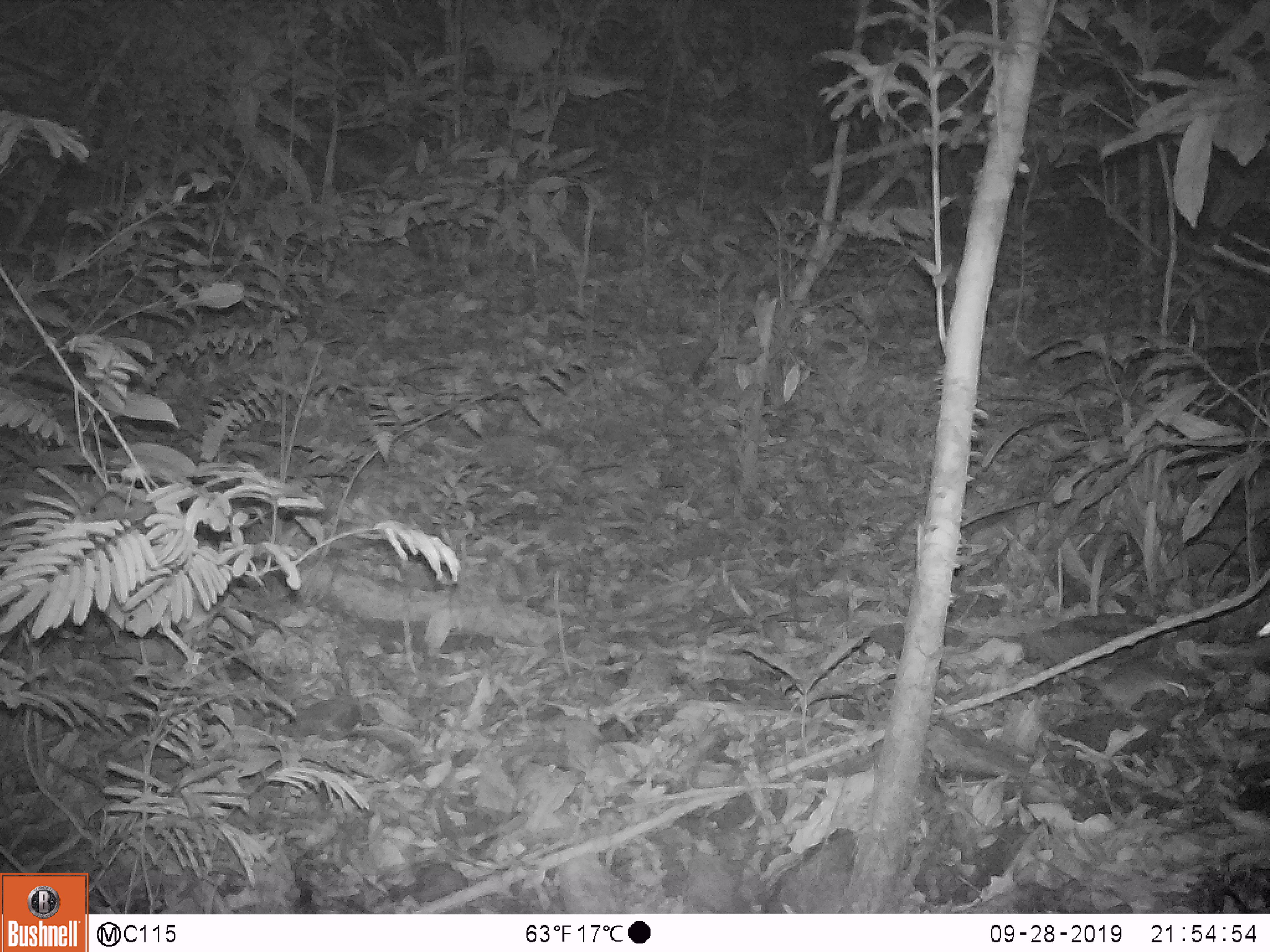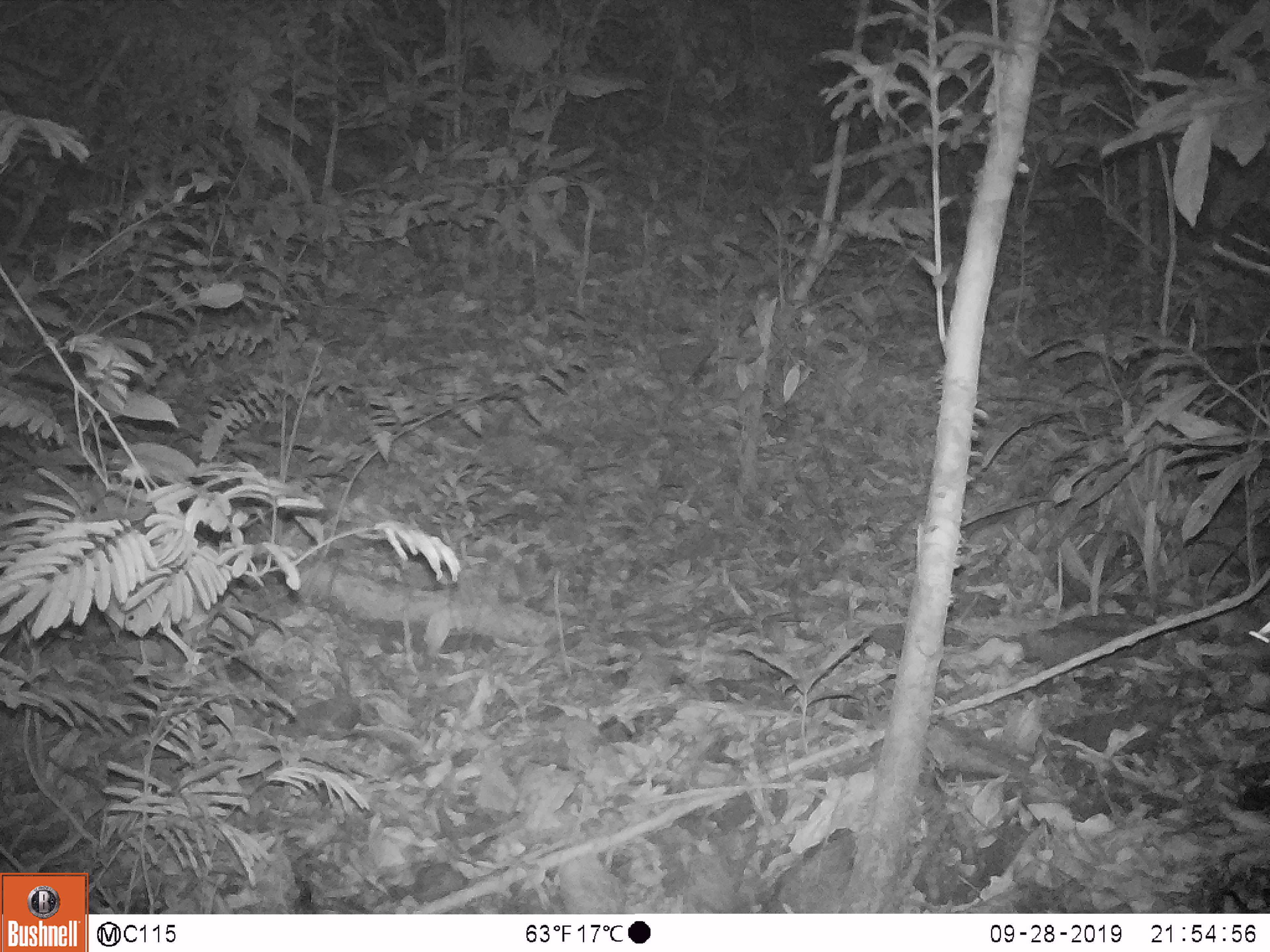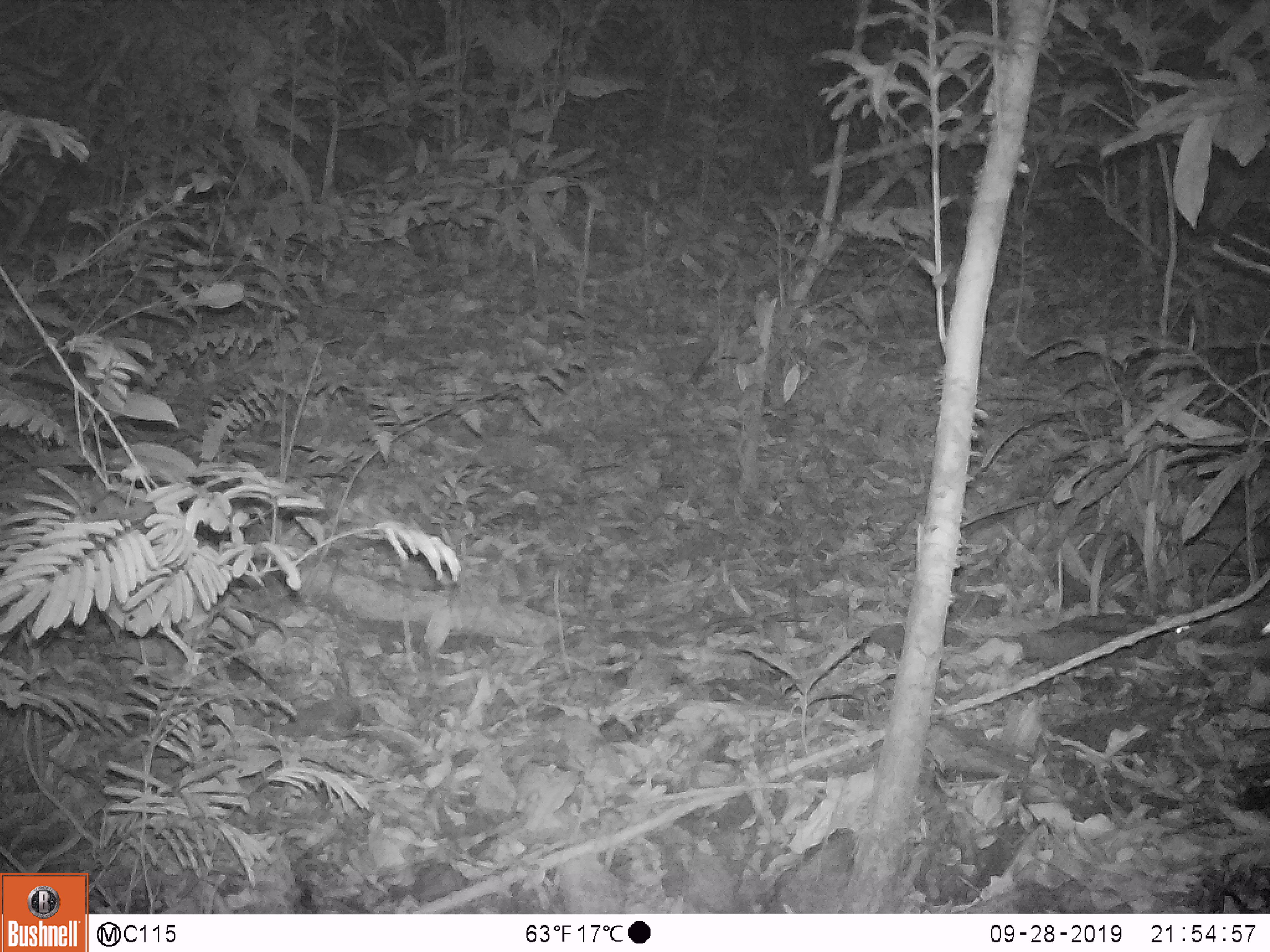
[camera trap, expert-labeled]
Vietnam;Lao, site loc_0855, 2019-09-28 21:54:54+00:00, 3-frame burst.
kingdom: Animalia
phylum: Chordata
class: Mammalia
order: Rodentia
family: Muridae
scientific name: Muridae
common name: old-world mice and rats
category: unidentified murid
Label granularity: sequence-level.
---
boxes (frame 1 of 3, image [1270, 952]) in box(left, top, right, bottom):
unidentified murid: box(1009, 627, 1189, 723)